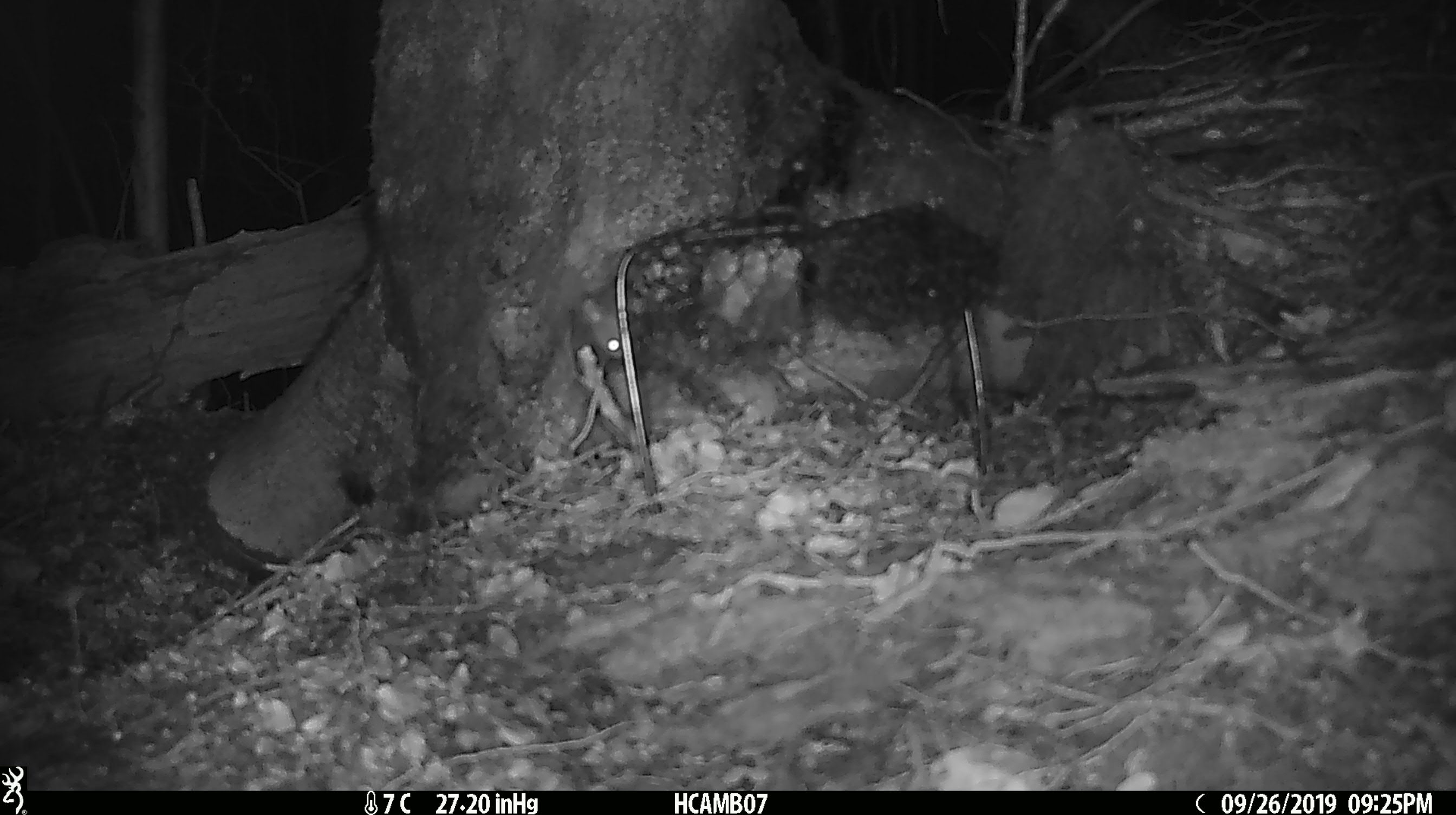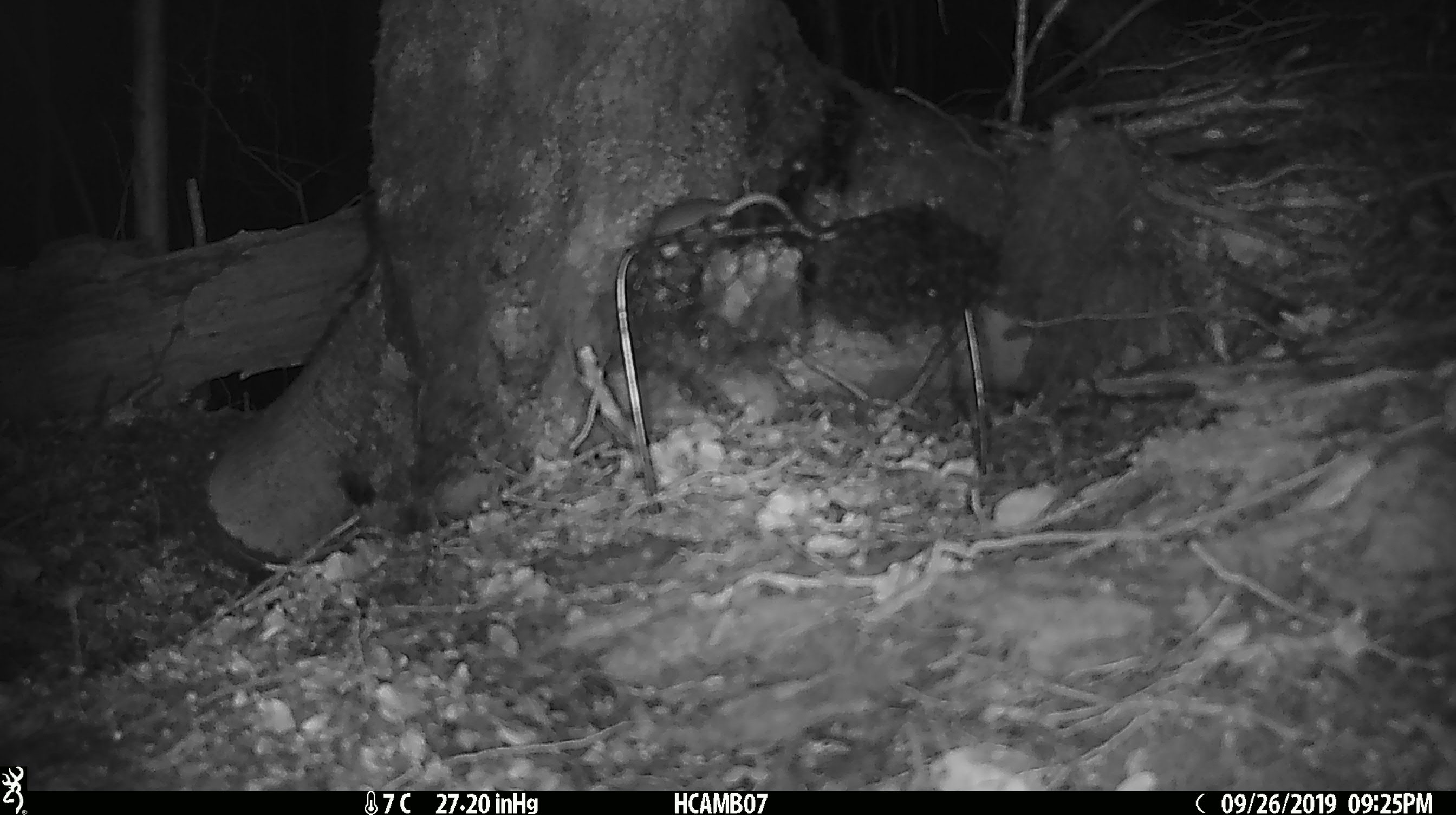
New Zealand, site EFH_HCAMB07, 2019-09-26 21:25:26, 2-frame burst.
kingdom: Animalia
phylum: Chordata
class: Mammalia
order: Rodentia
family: Muridae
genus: Mus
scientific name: Mus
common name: mouse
Mouse (Mus).